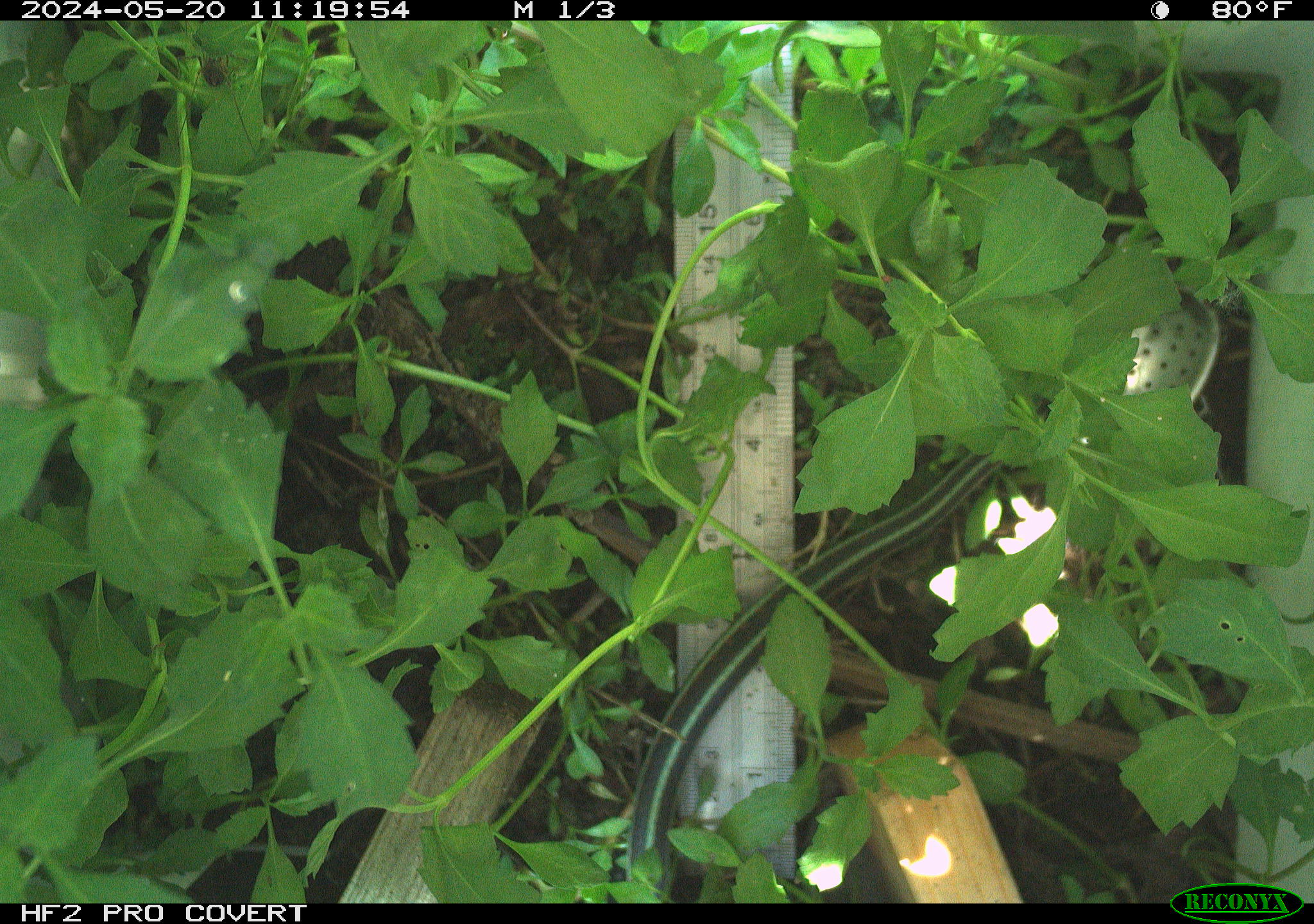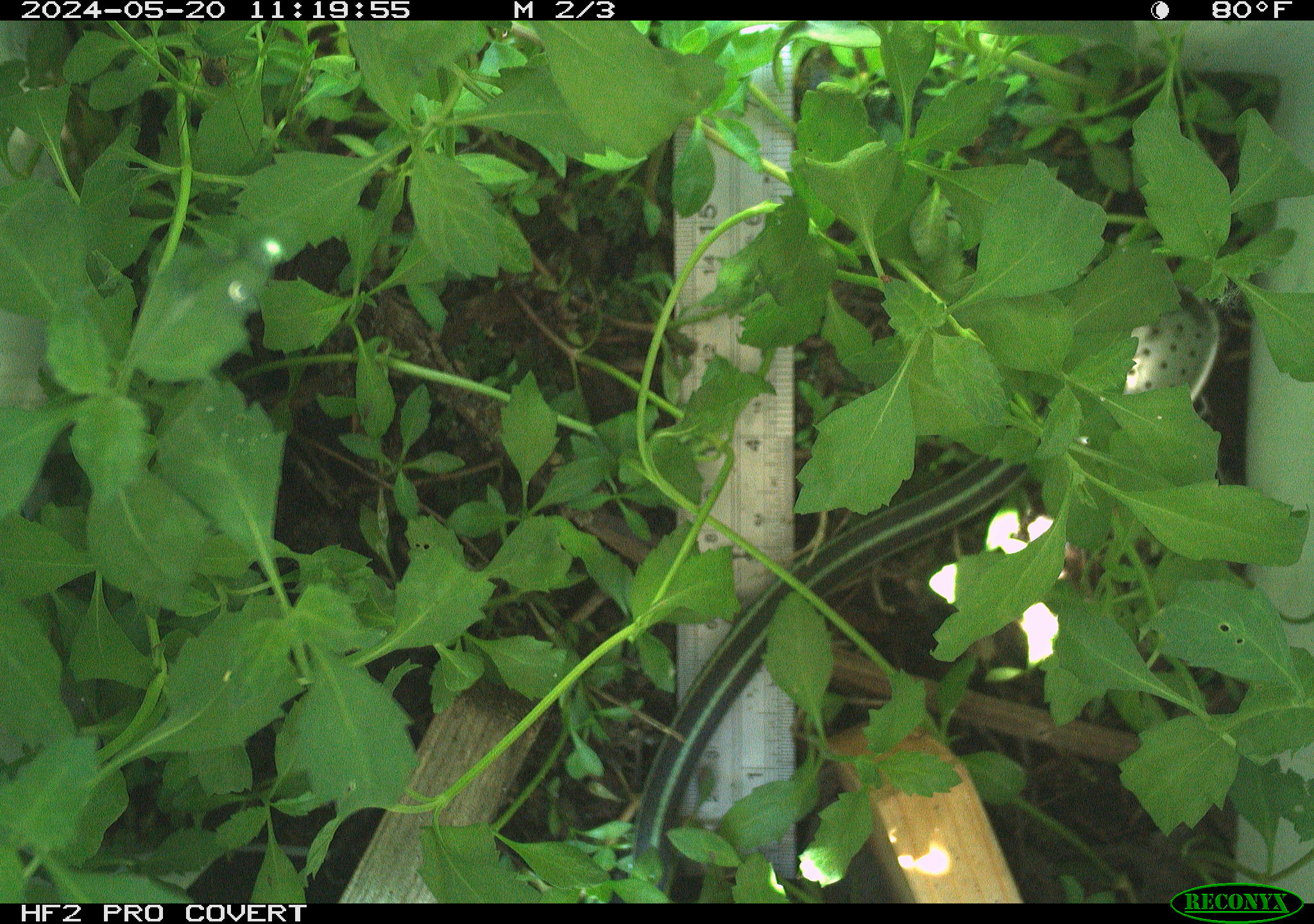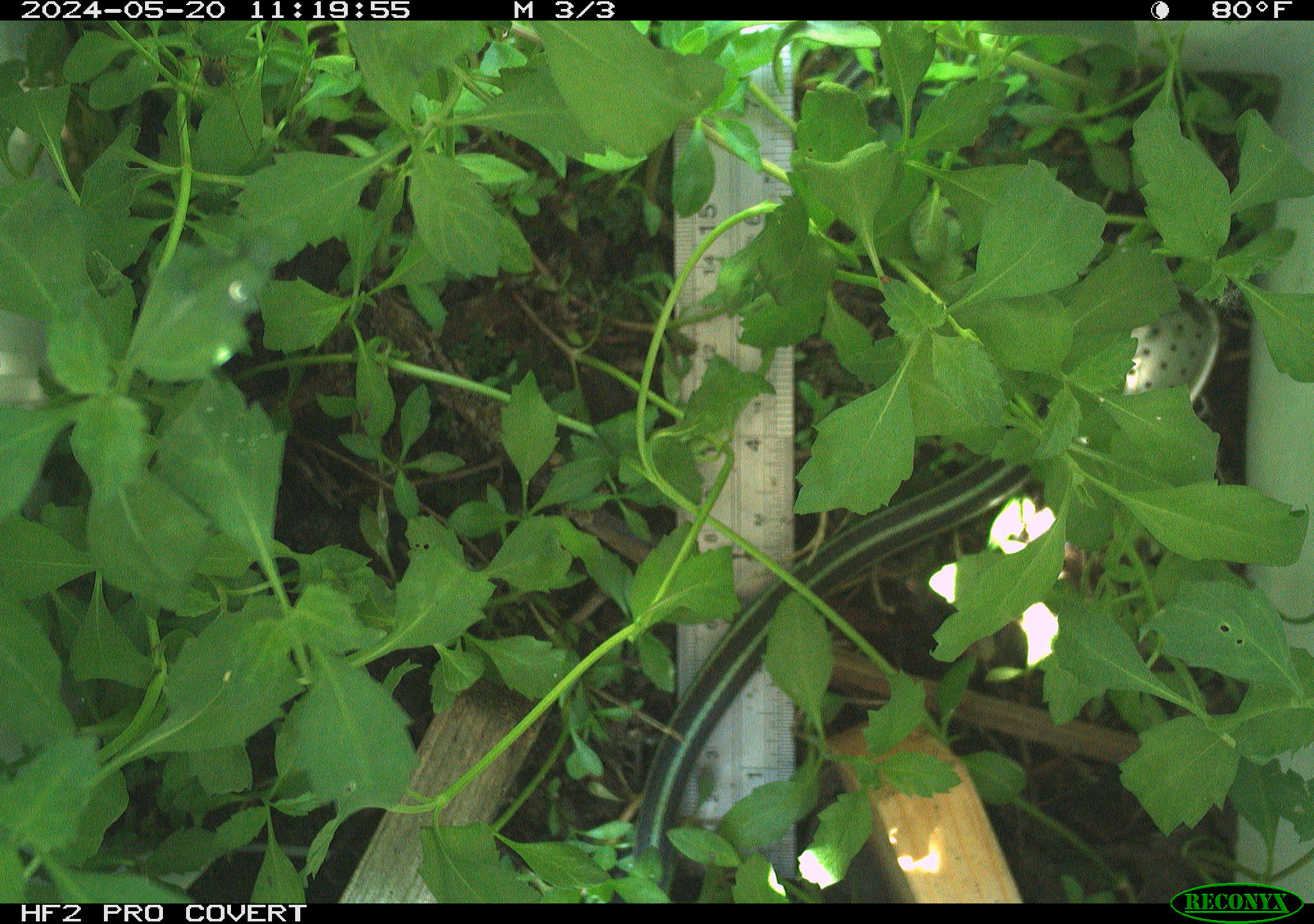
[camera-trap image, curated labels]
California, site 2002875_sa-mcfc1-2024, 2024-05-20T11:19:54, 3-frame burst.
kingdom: Animalia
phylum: Chordata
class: Reptilia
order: Squamata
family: Colubridae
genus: Thamnophis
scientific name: Thamnophis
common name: american gartersnakes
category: thamnophis species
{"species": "thamnophis species (american gartersnakes) (Thamnophis)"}